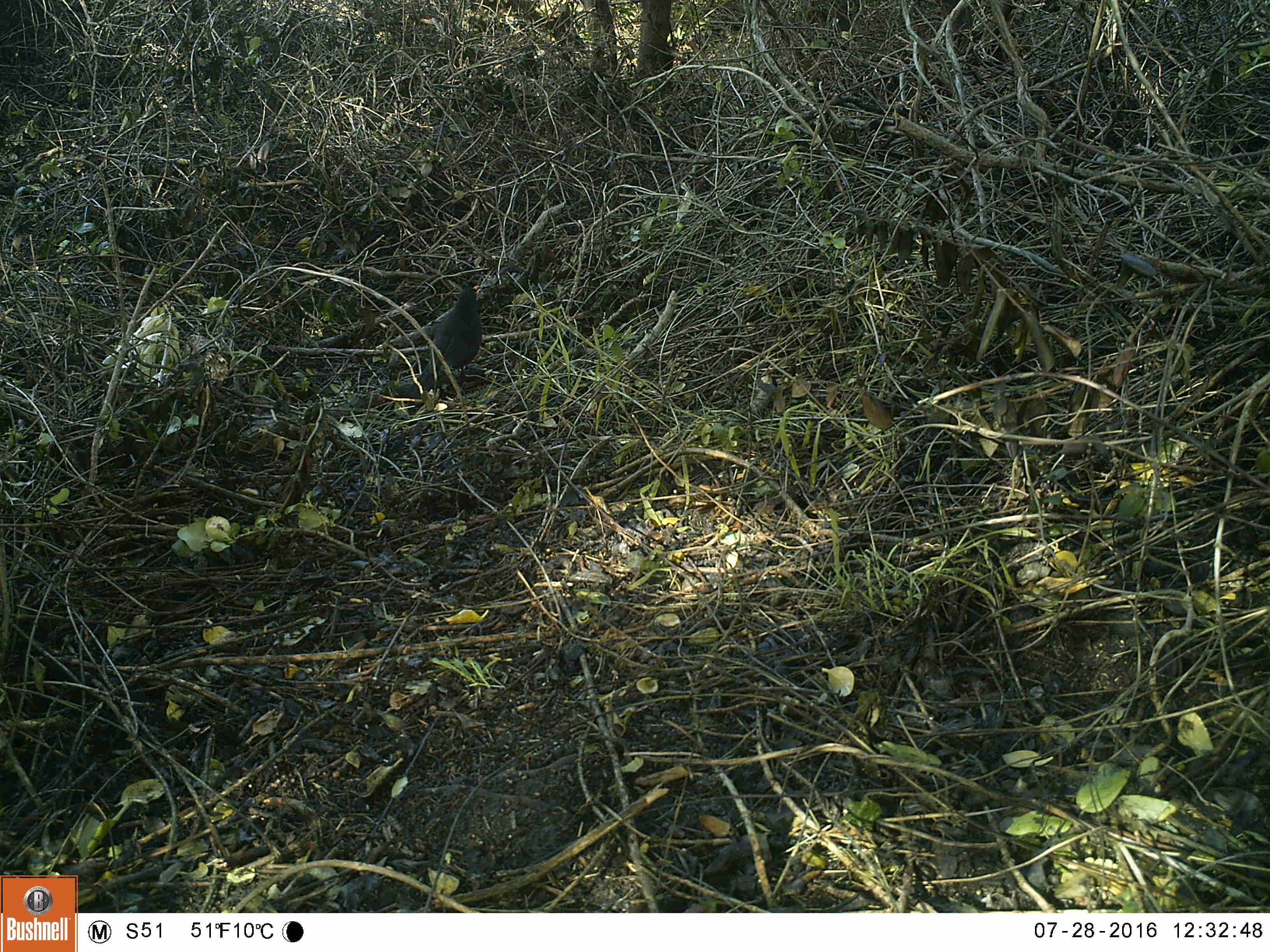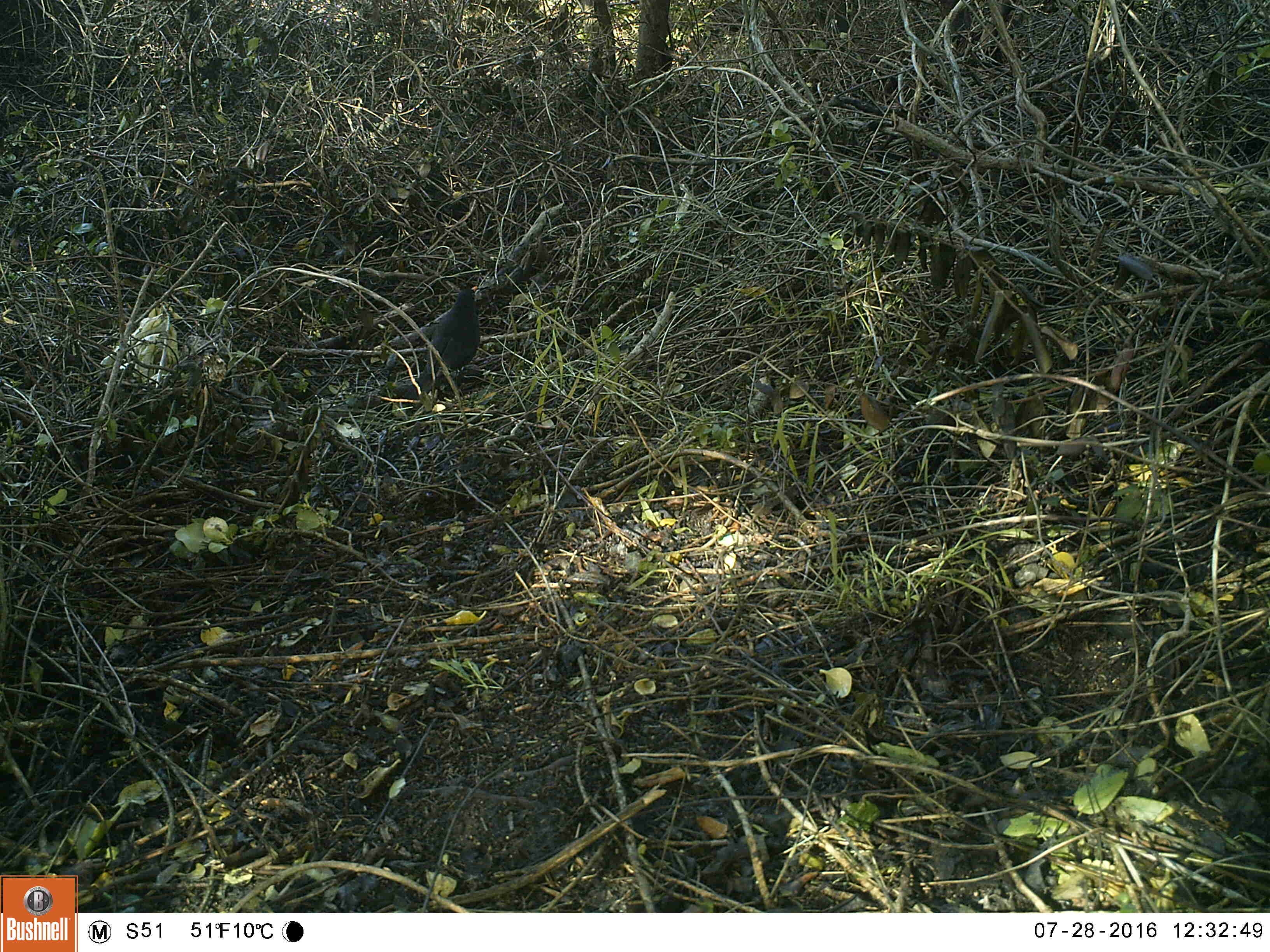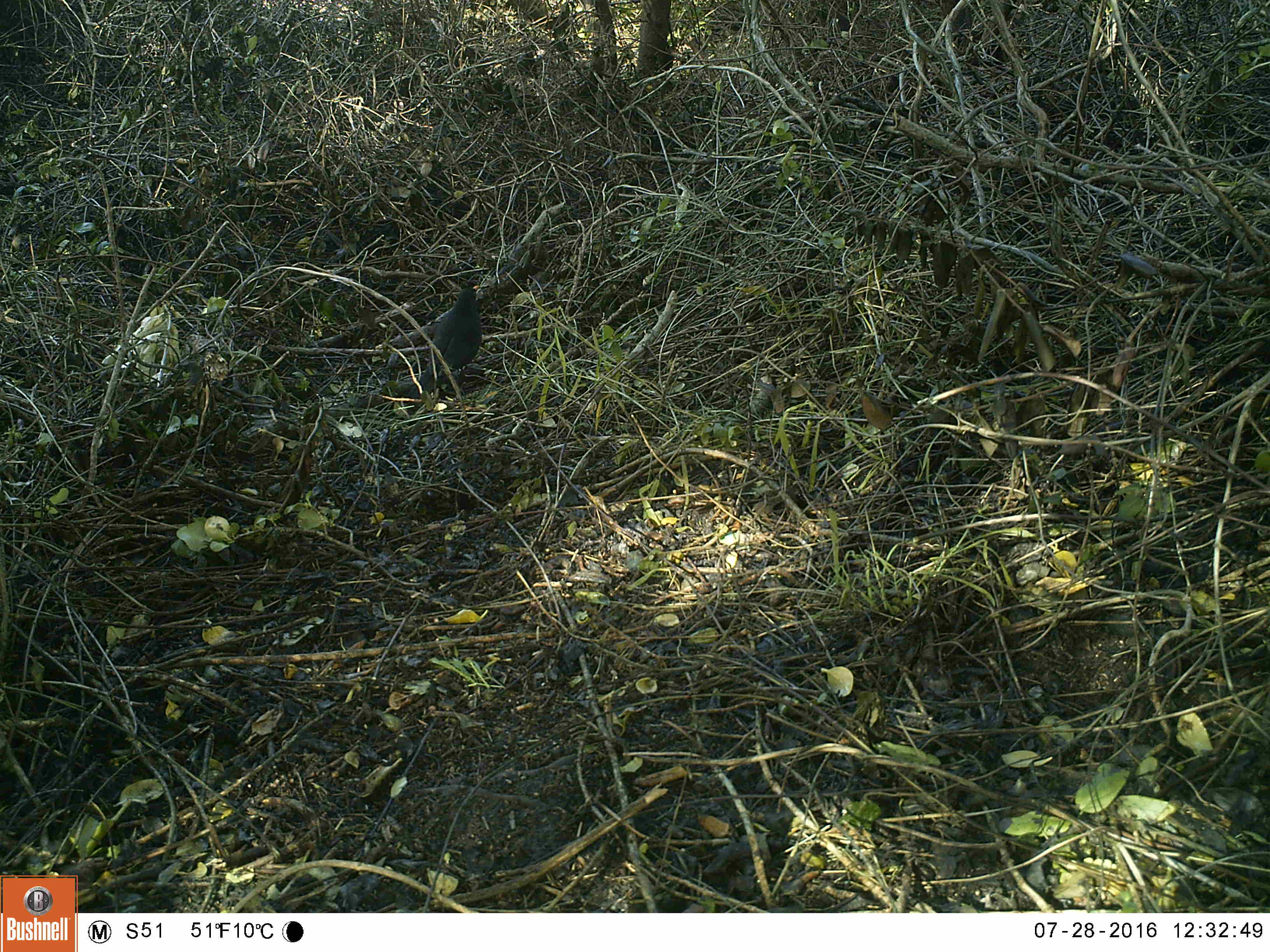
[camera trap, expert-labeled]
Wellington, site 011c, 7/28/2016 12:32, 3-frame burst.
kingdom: Animalia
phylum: Chordata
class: Aves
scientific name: Aves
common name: bird